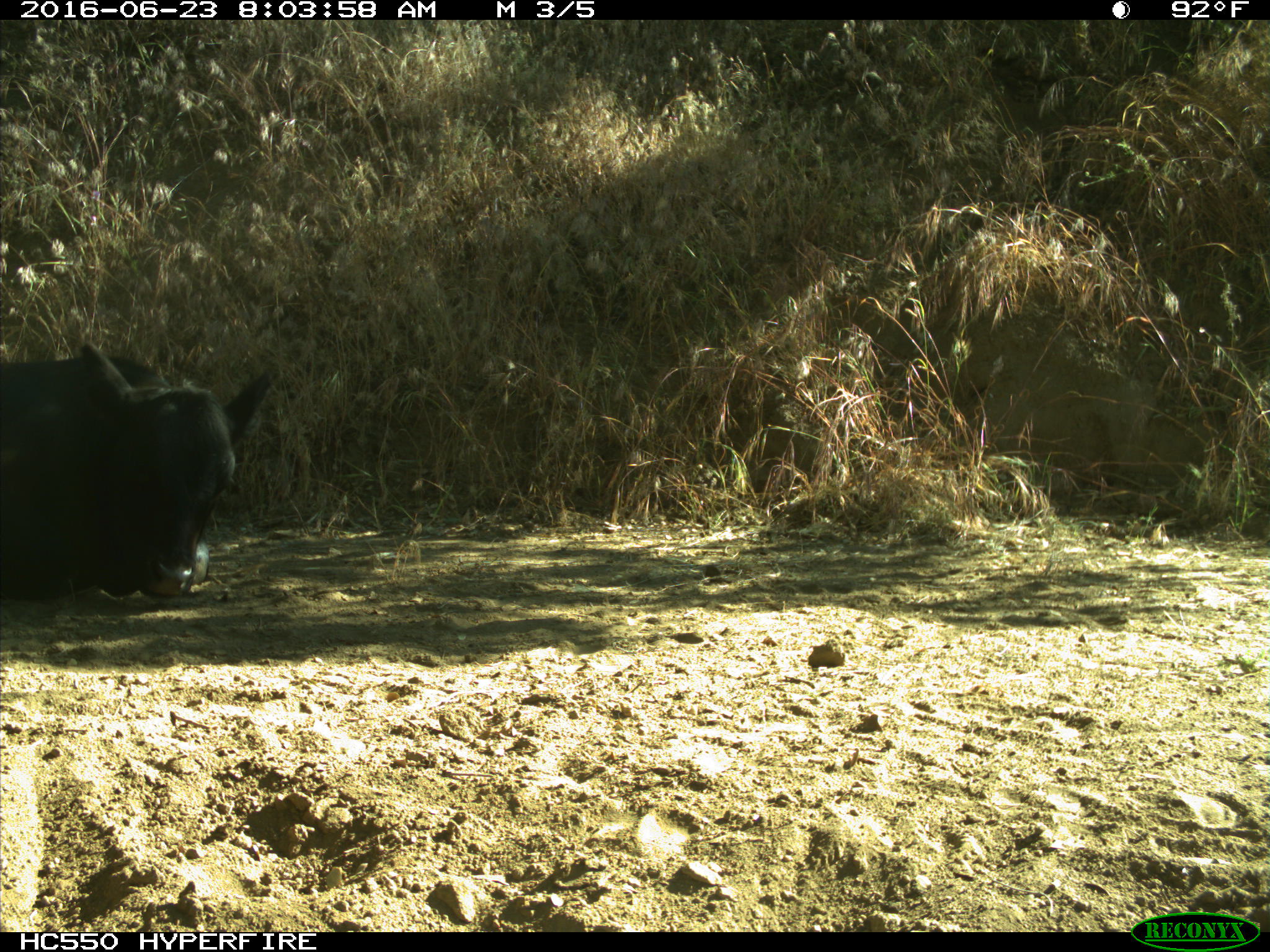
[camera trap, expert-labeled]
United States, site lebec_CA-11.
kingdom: Animalia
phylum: Chordata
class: Mammalia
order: Artiodactyla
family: Bovidae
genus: Bos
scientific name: Bos taurus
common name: domestic cow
Bos taurus (domestic cow).